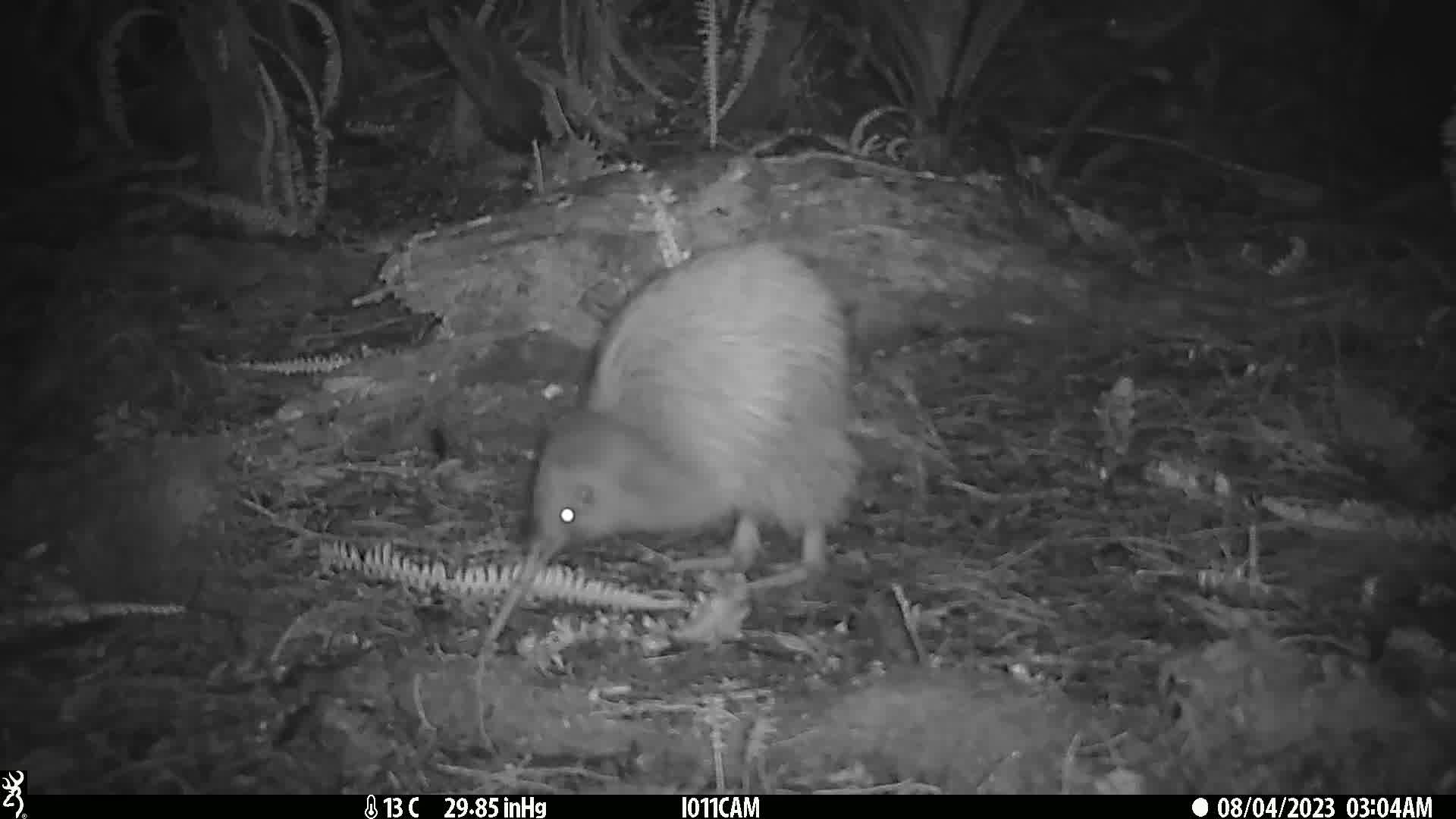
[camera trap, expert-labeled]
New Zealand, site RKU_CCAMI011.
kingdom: Animalia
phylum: Chordata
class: Aves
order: Apterygiformes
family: Apterygidae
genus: Apteryx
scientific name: Apteryx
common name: kiwi